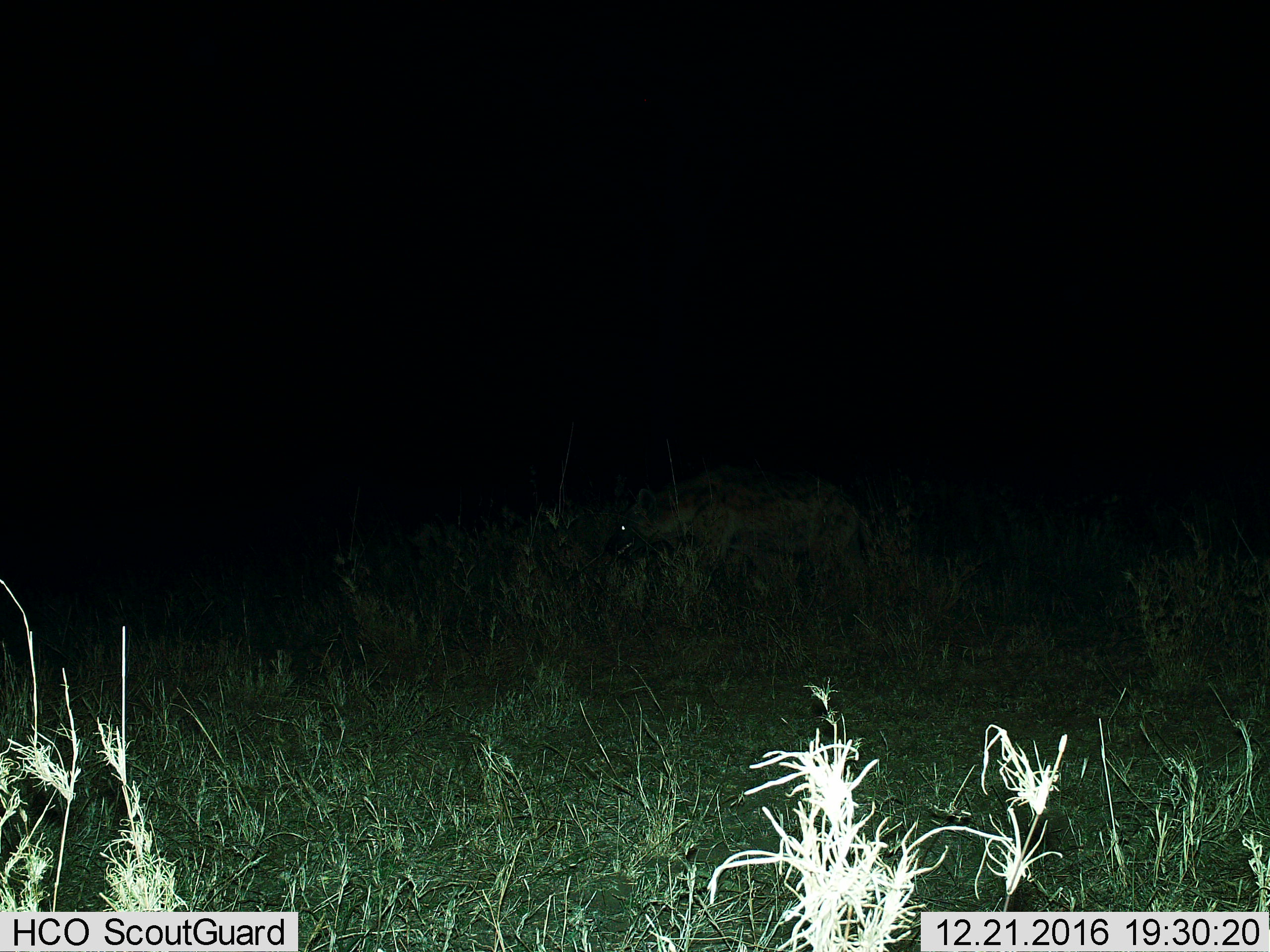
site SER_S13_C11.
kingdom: Animalia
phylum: Chordata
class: Mammalia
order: Carnivora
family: Hyaenidae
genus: Crocuta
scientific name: Crocuta crocuta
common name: spotted hyena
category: hyenaspotted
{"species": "hyenaspotted (spotted hyena) (Crocuta crocuta)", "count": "1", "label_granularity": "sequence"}